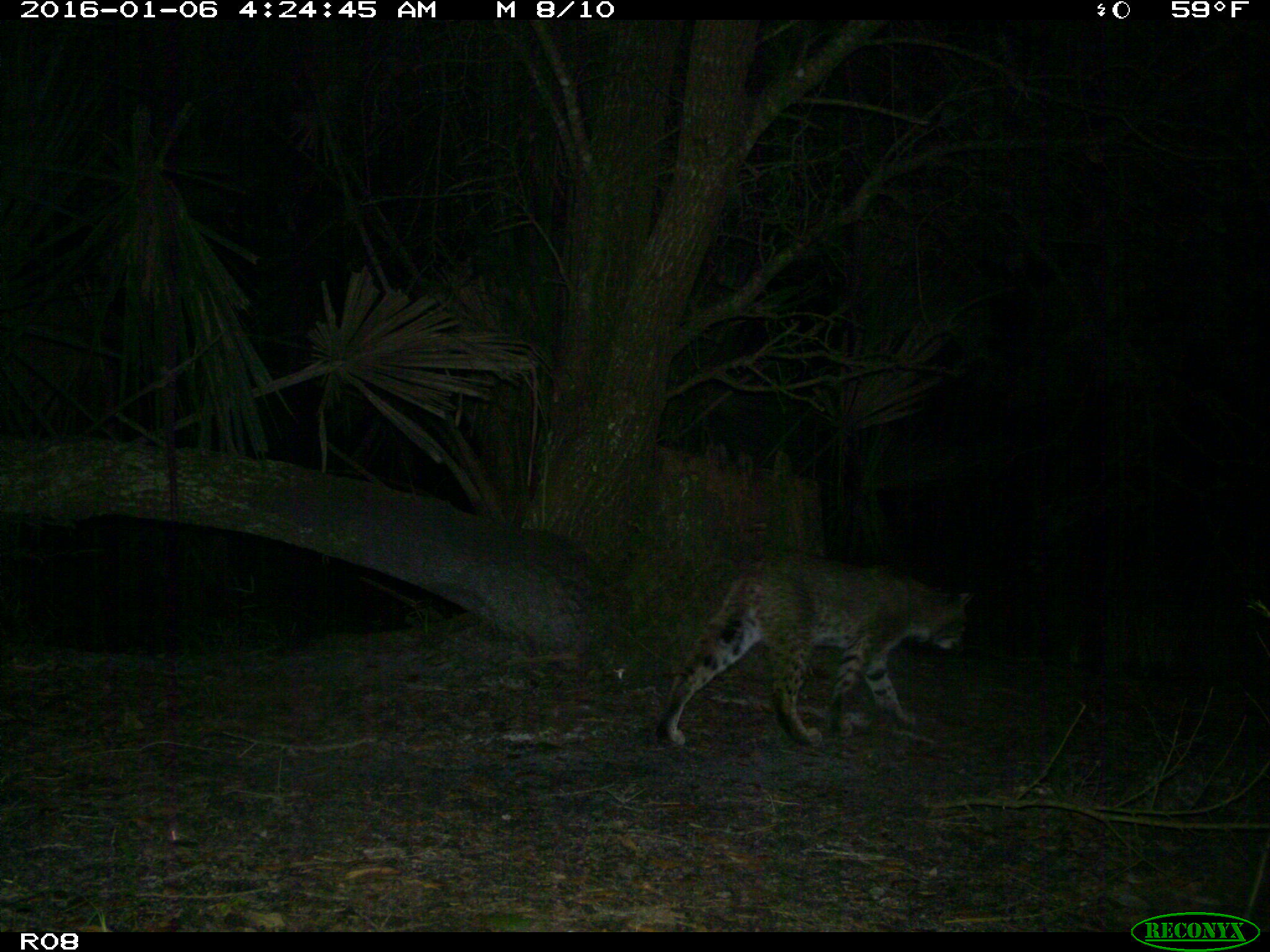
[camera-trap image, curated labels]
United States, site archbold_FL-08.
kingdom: Animalia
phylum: Chordata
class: Mammalia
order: Carnivora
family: Felidae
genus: Lynx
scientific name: Lynx rufus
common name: bobcat